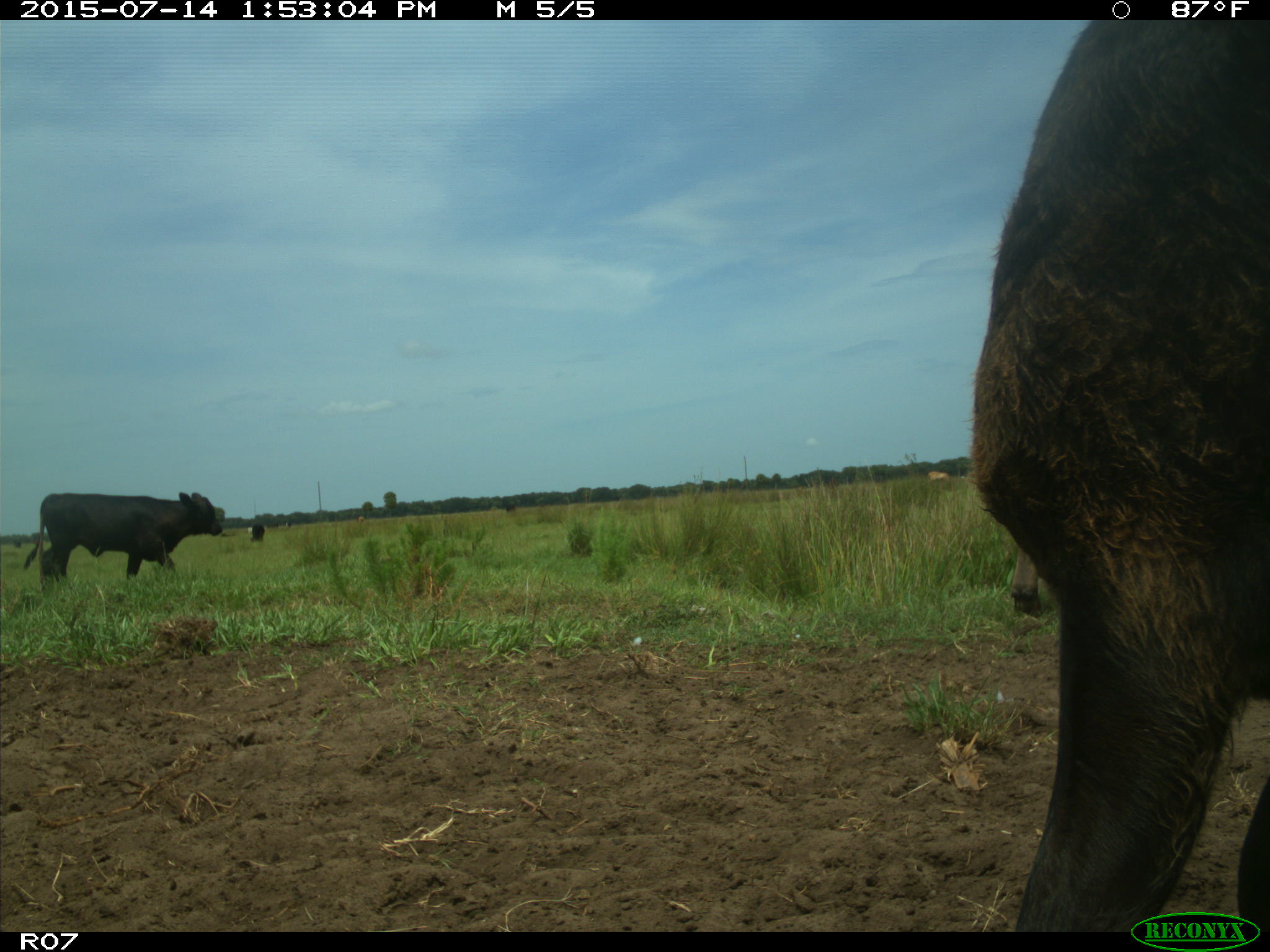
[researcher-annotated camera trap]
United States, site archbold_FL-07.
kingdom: Animalia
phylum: Chordata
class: Mammalia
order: Artiodactyla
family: Bovidae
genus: Bos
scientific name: Bos taurus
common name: domestic cow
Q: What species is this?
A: Bos taurus (domestic cow).